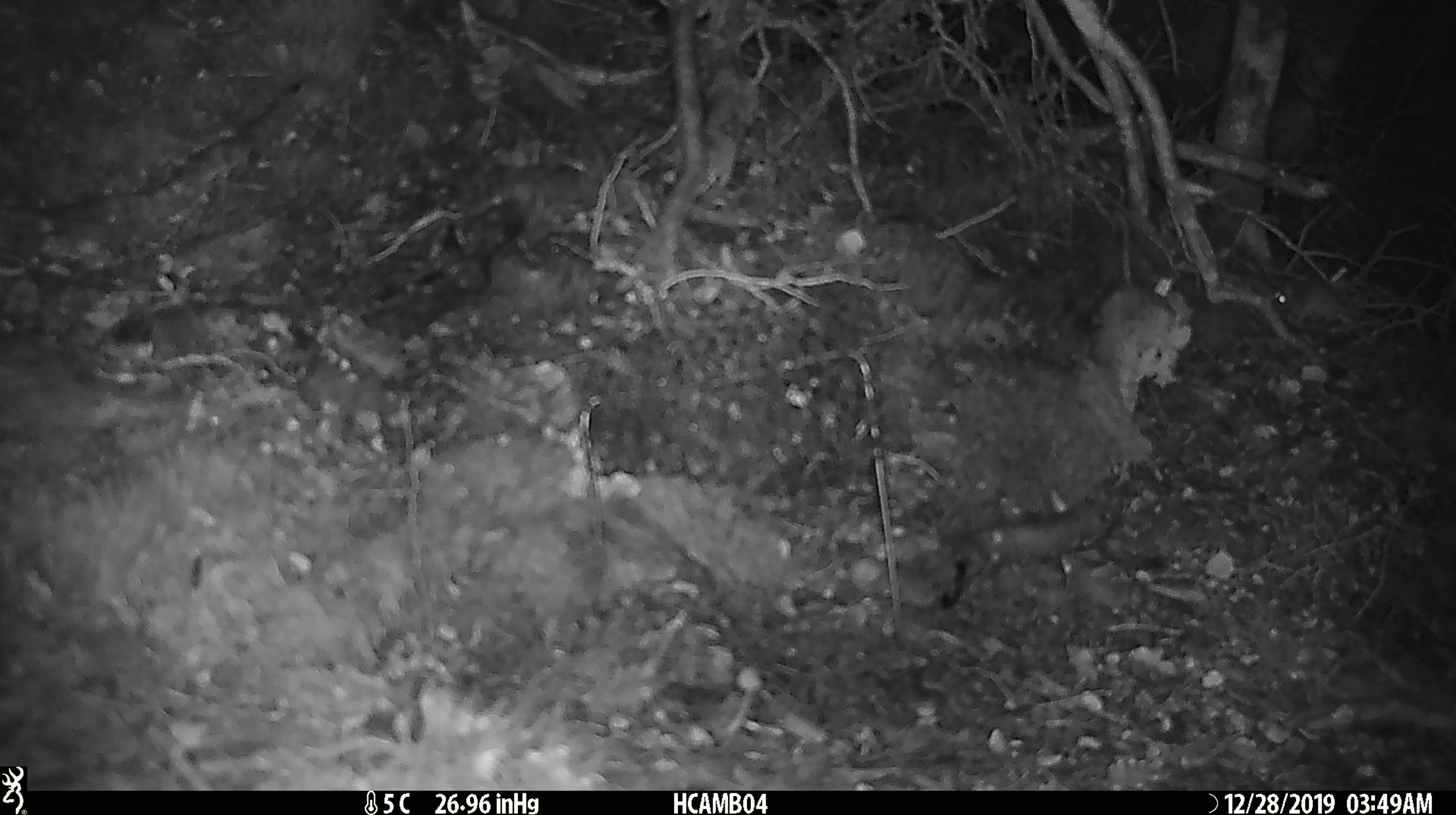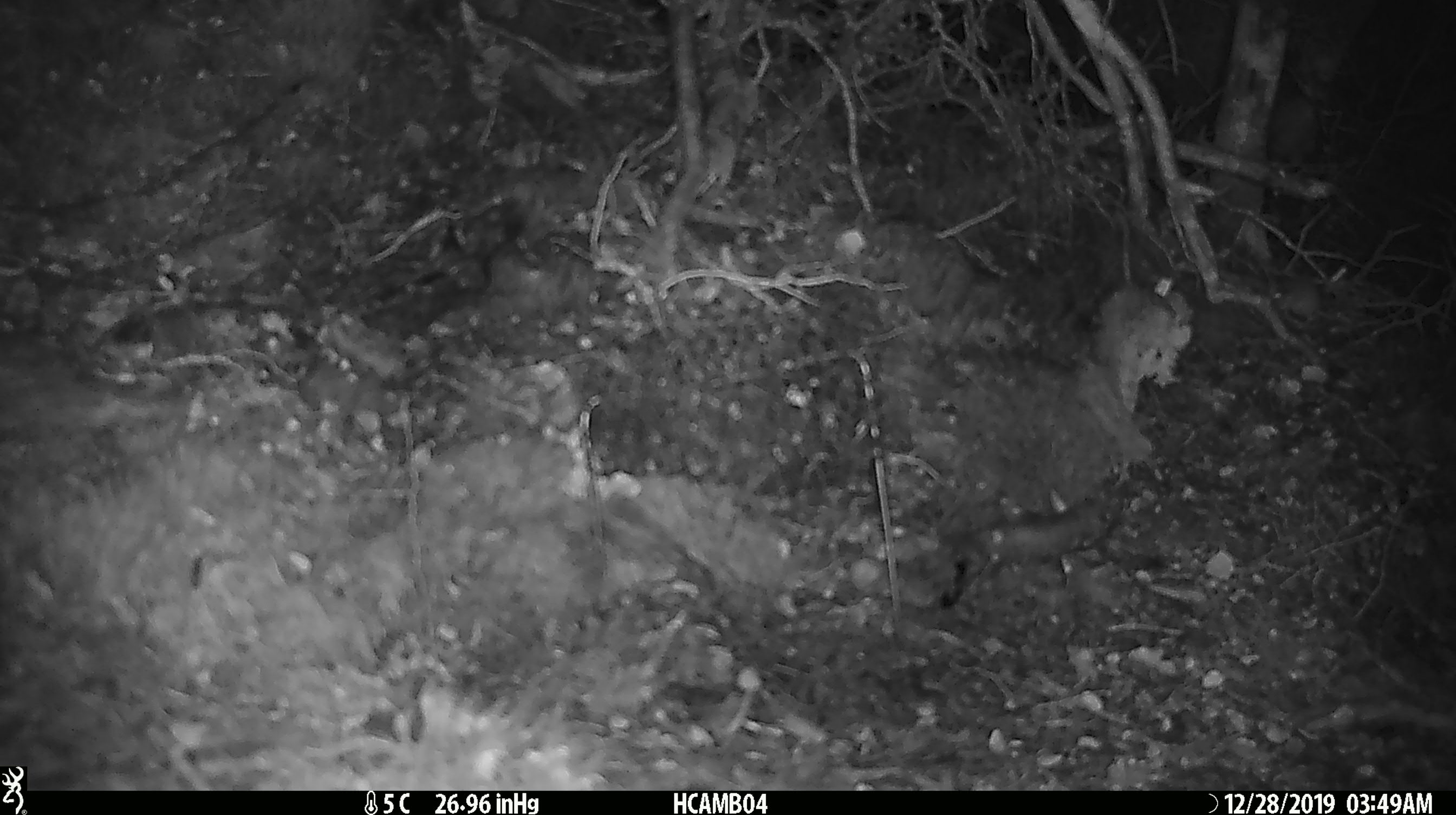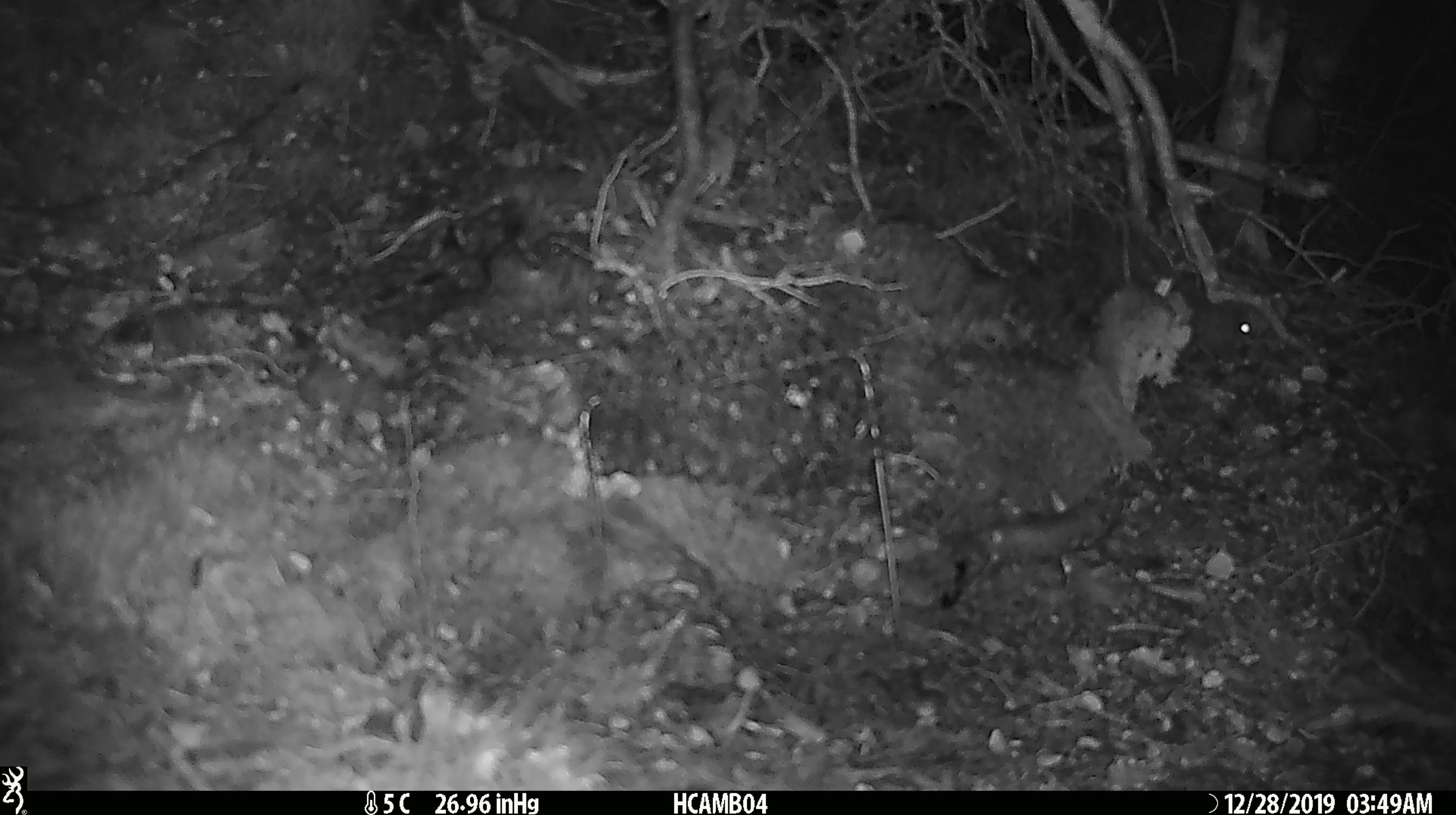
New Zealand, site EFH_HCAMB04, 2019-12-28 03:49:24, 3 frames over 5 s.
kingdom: Animalia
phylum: Chordata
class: Mammalia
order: Rodentia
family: Muridae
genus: Mus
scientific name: Mus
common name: mouse